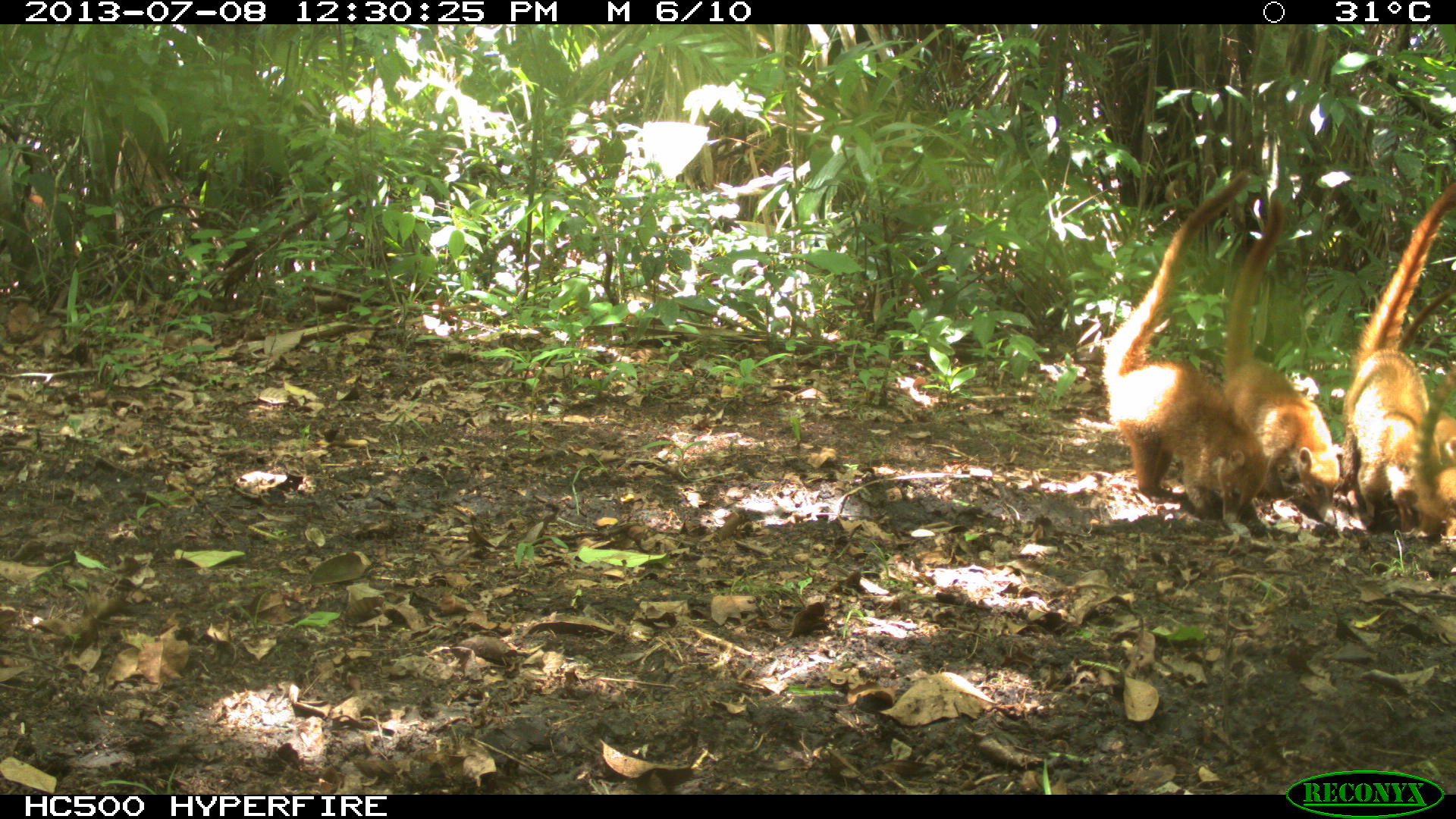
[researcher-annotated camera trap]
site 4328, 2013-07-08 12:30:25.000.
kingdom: Animalia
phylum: Chordata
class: Mammalia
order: Carnivora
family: Procyonidae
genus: Nasua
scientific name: Nasua narica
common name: white-nosed coati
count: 4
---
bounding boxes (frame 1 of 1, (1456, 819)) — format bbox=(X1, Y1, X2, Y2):
nasua narica: bbox=(1089, 159, 1271, 526); bbox=(1212, 194, 1345, 531); bbox=(1340, 167, 1453, 537); bbox=(1407, 350, 1452, 547); bbox=(1397, 283, 1453, 353)